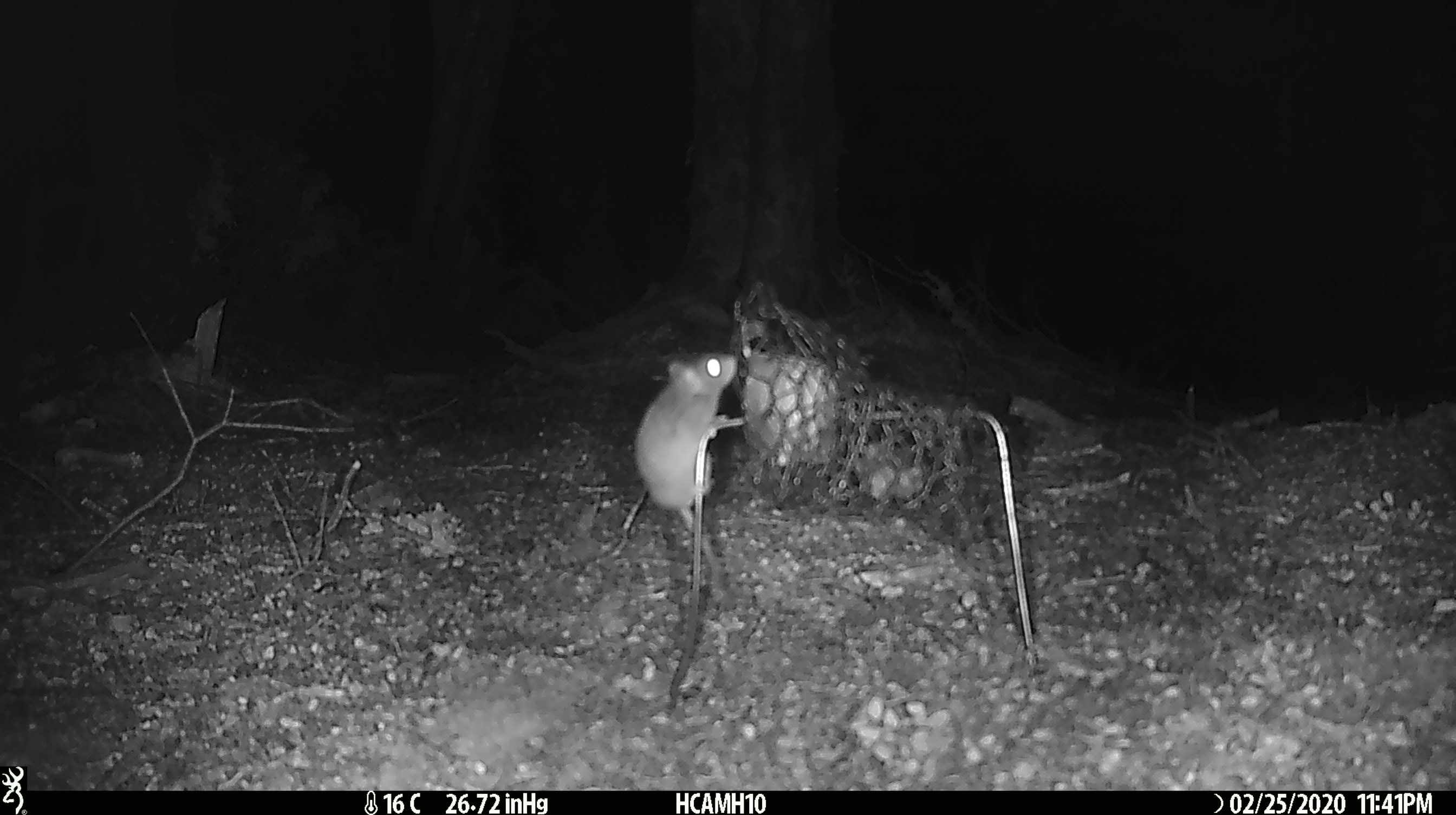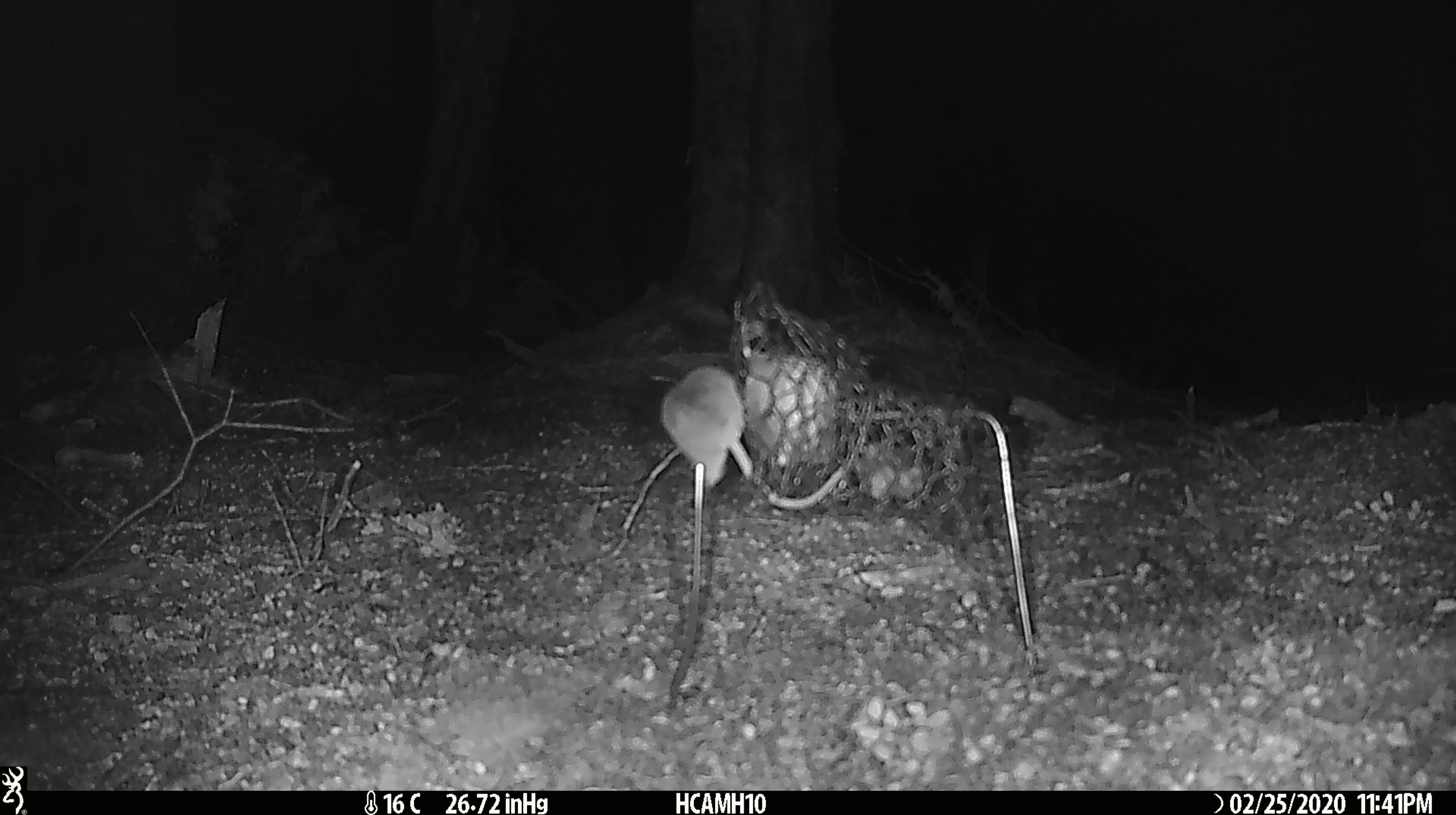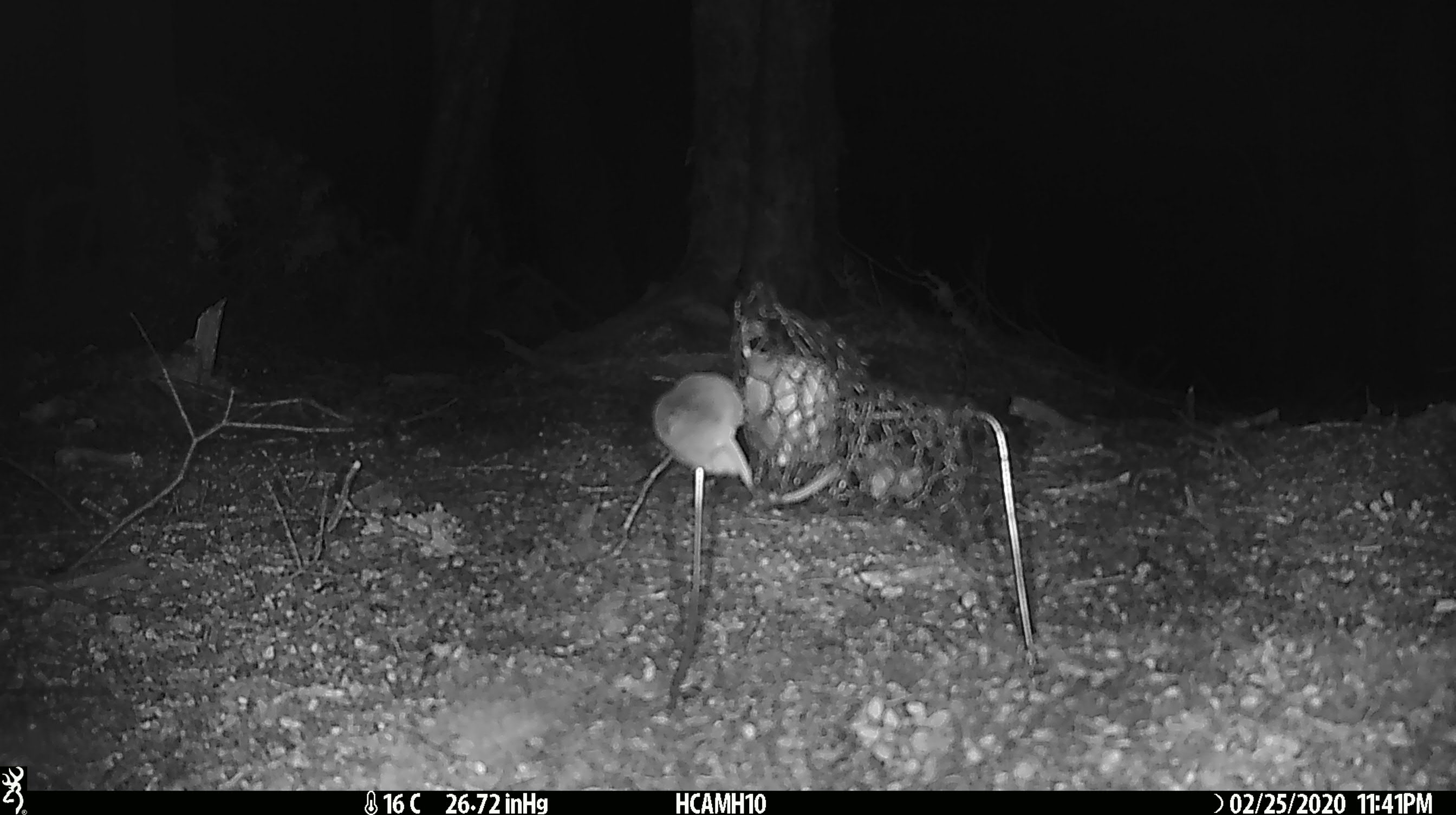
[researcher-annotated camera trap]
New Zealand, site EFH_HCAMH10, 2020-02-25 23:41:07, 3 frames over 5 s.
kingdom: Animalia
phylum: Chordata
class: Mammalia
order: Rodentia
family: Muridae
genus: Mus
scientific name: Mus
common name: mouse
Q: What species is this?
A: Mouse (Mus).